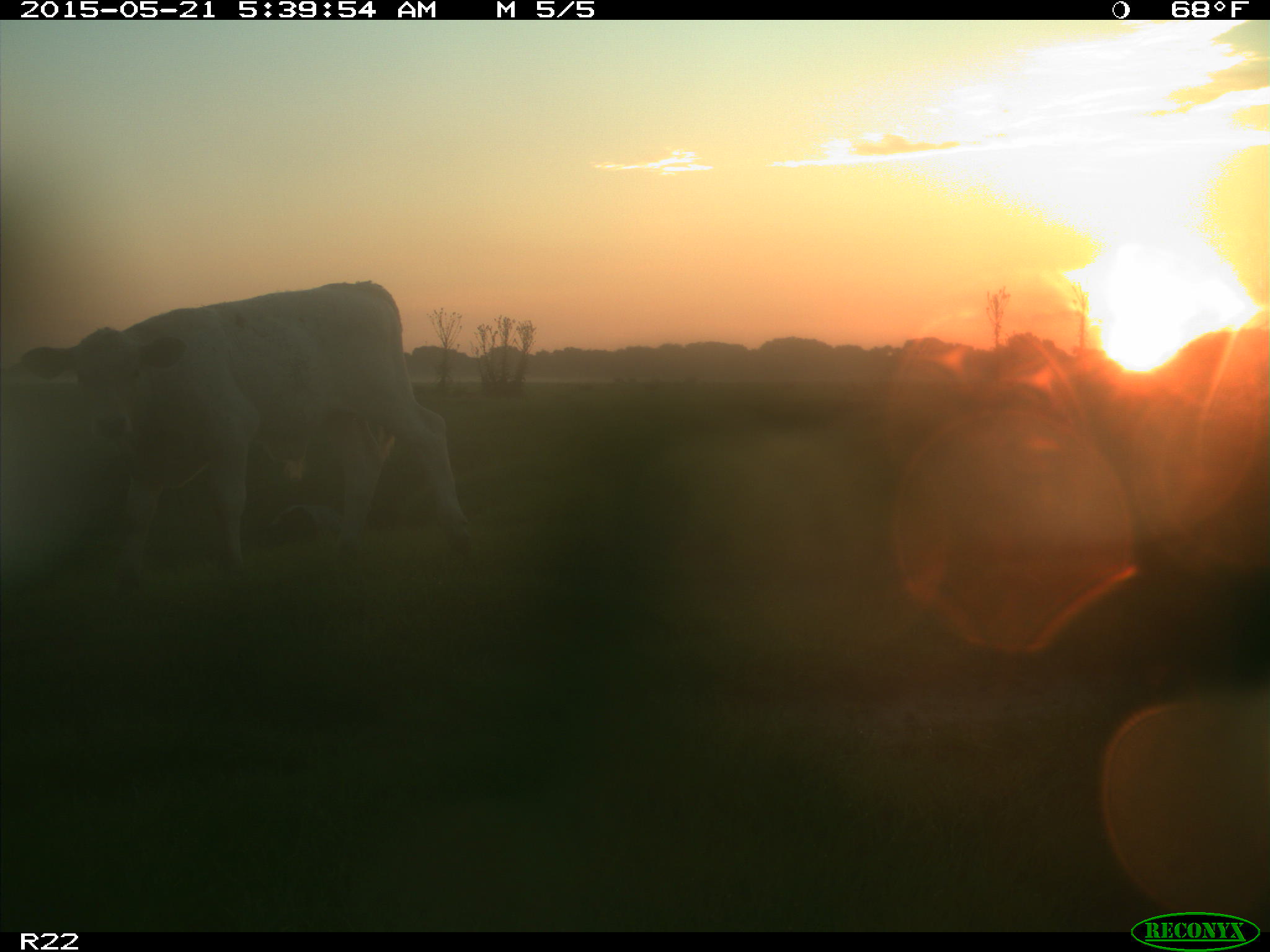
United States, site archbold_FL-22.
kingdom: Animalia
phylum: Chordata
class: Mammalia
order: Artiodactyla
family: Bovidae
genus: Bos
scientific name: Bos taurus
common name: domestic cow